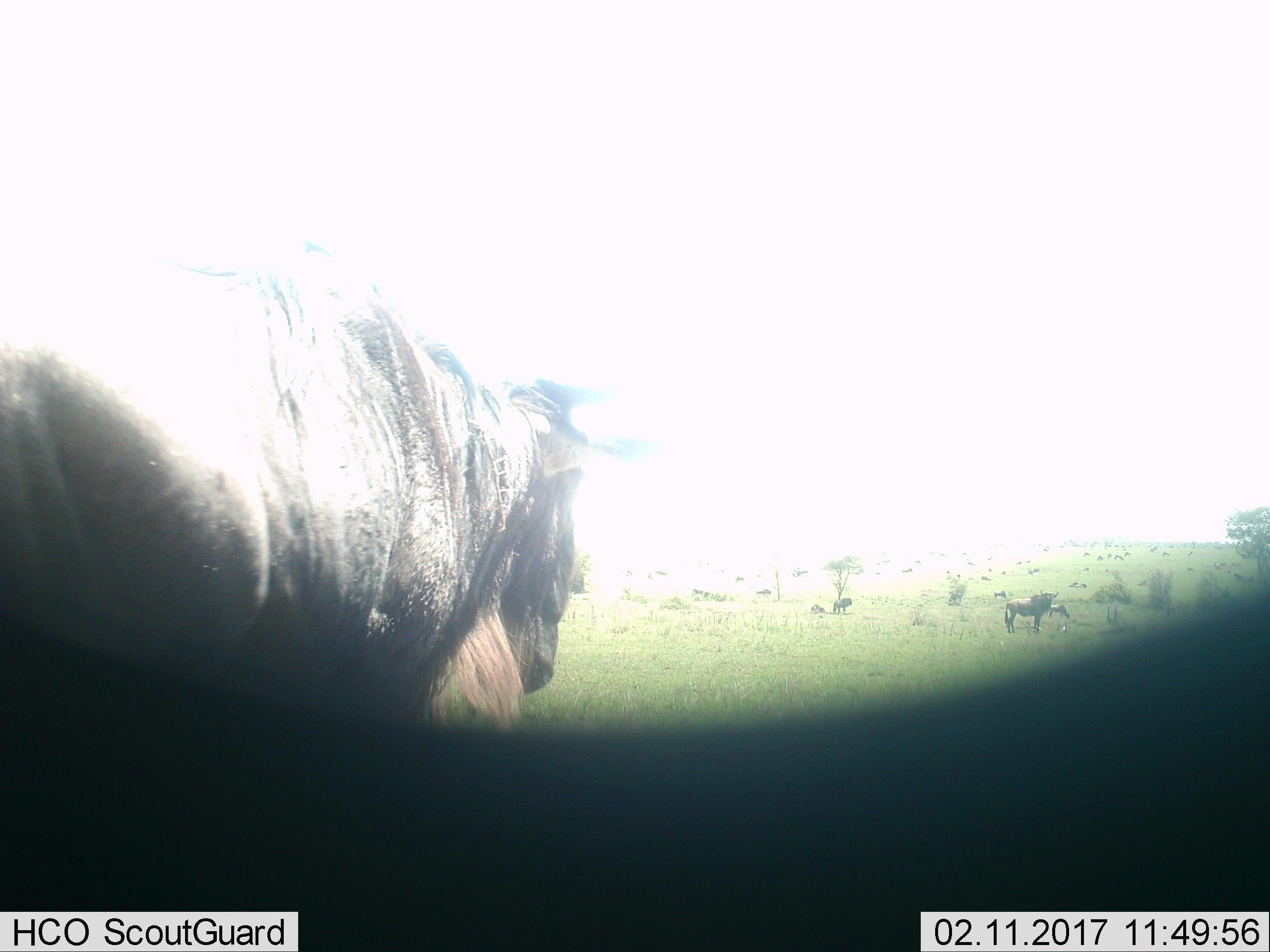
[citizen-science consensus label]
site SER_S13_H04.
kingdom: Animalia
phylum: Chordata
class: Mammalia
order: Artiodactyla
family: Bovidae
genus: Connochaetes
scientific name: Connochaetes taurinus taurinus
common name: blue wildebeest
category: wildebeestblue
Wildebeestblue (blue wildebeest) (Connochaetes taurinus taurinus), count 11-50. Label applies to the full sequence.